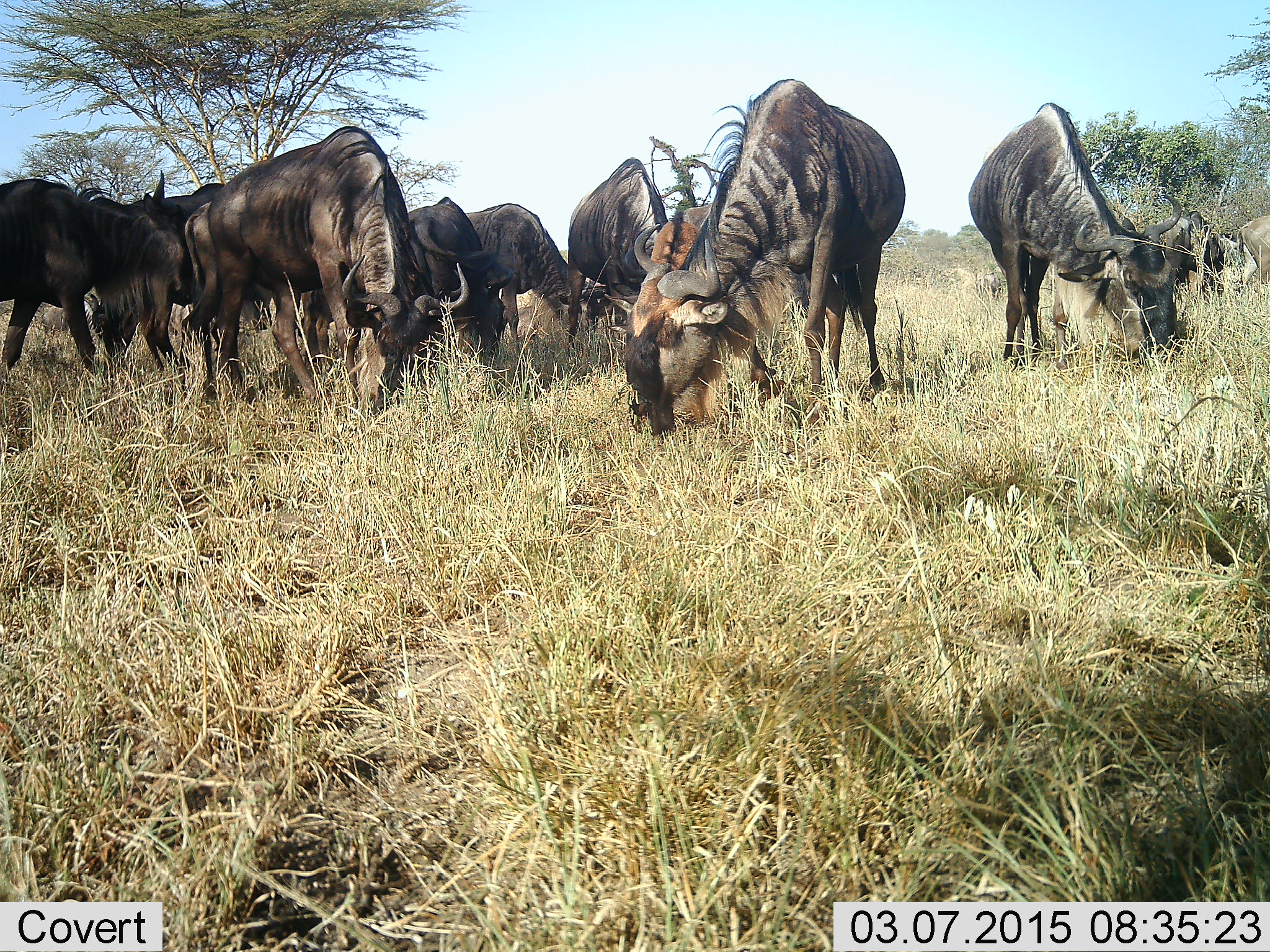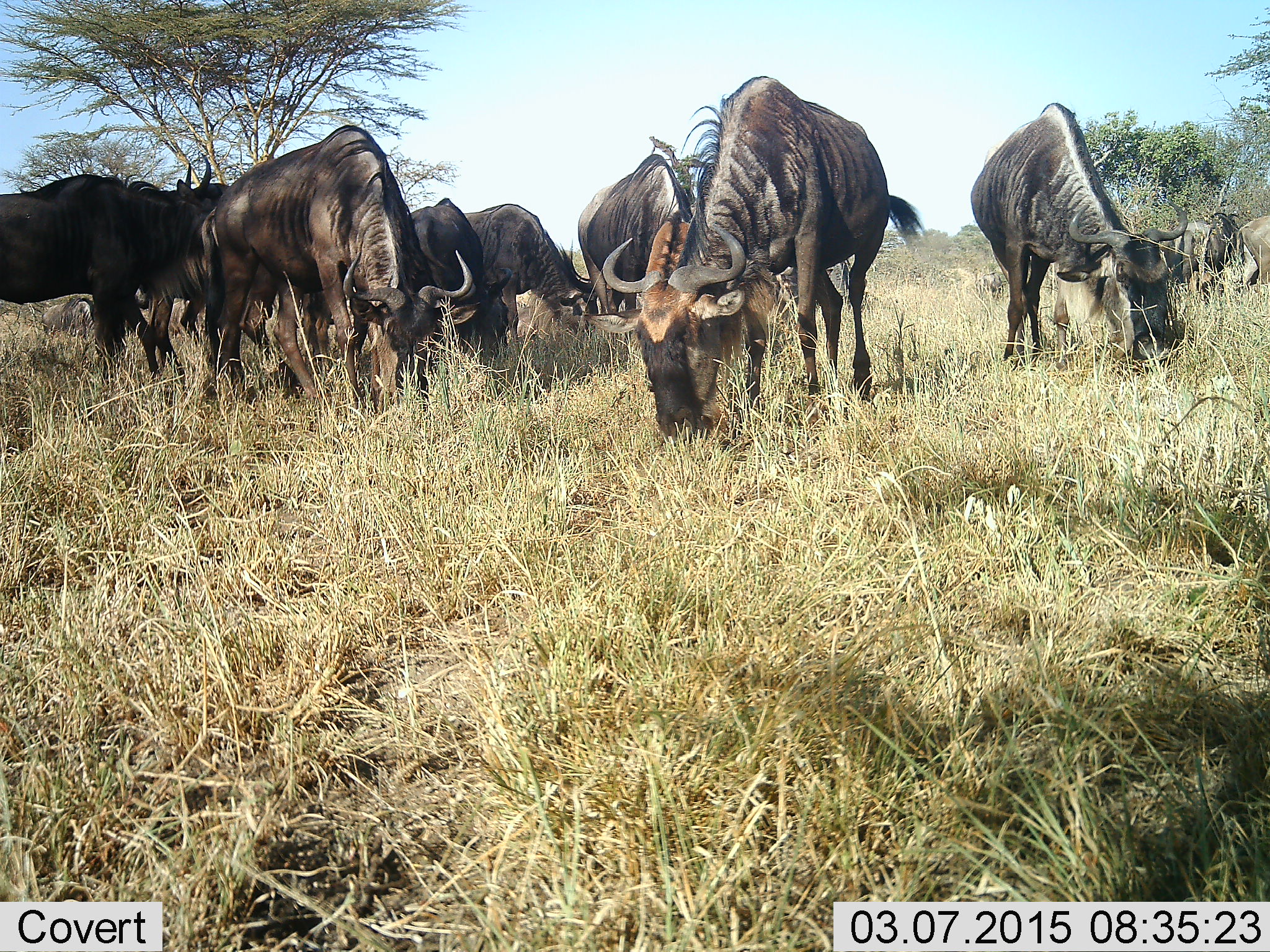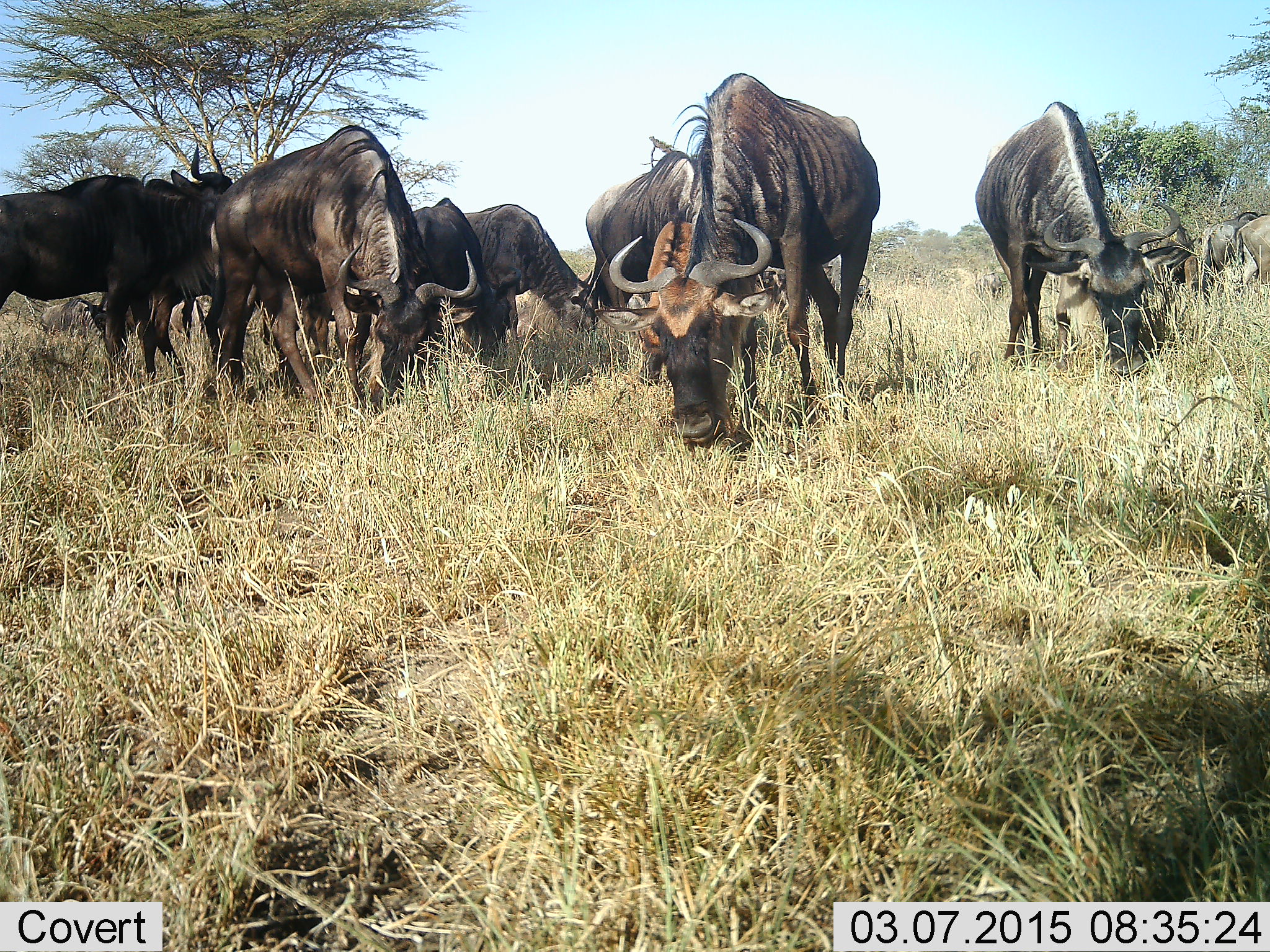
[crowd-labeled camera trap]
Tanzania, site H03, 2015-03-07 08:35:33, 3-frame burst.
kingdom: Animalia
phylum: Chordata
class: Mammalia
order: Artiodactyla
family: Bovidae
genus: Connochaetes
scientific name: Connochaetes taurinus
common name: blue wildebeest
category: wildebeest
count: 9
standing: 20%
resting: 20%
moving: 20%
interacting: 0%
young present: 10%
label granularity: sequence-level